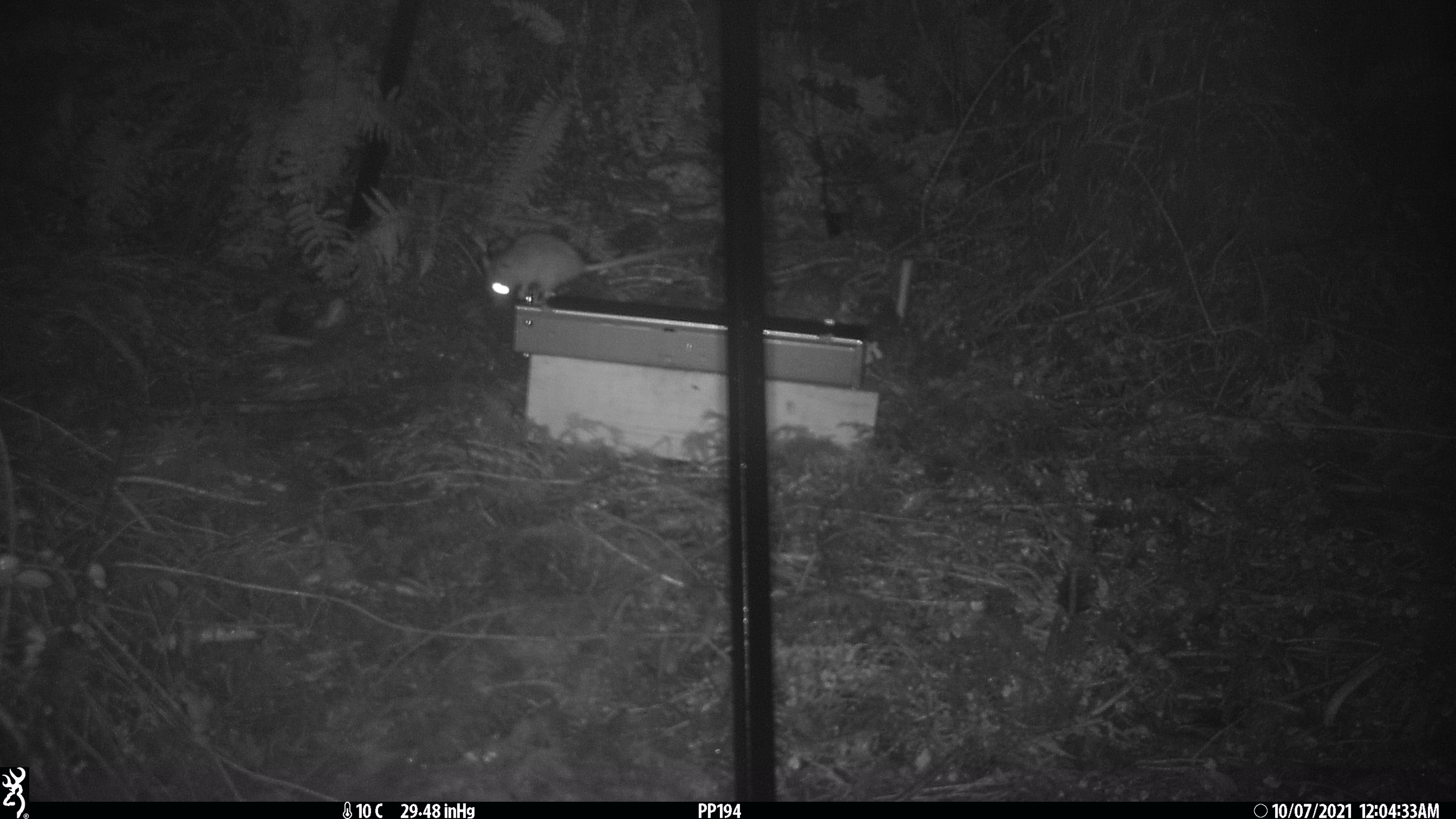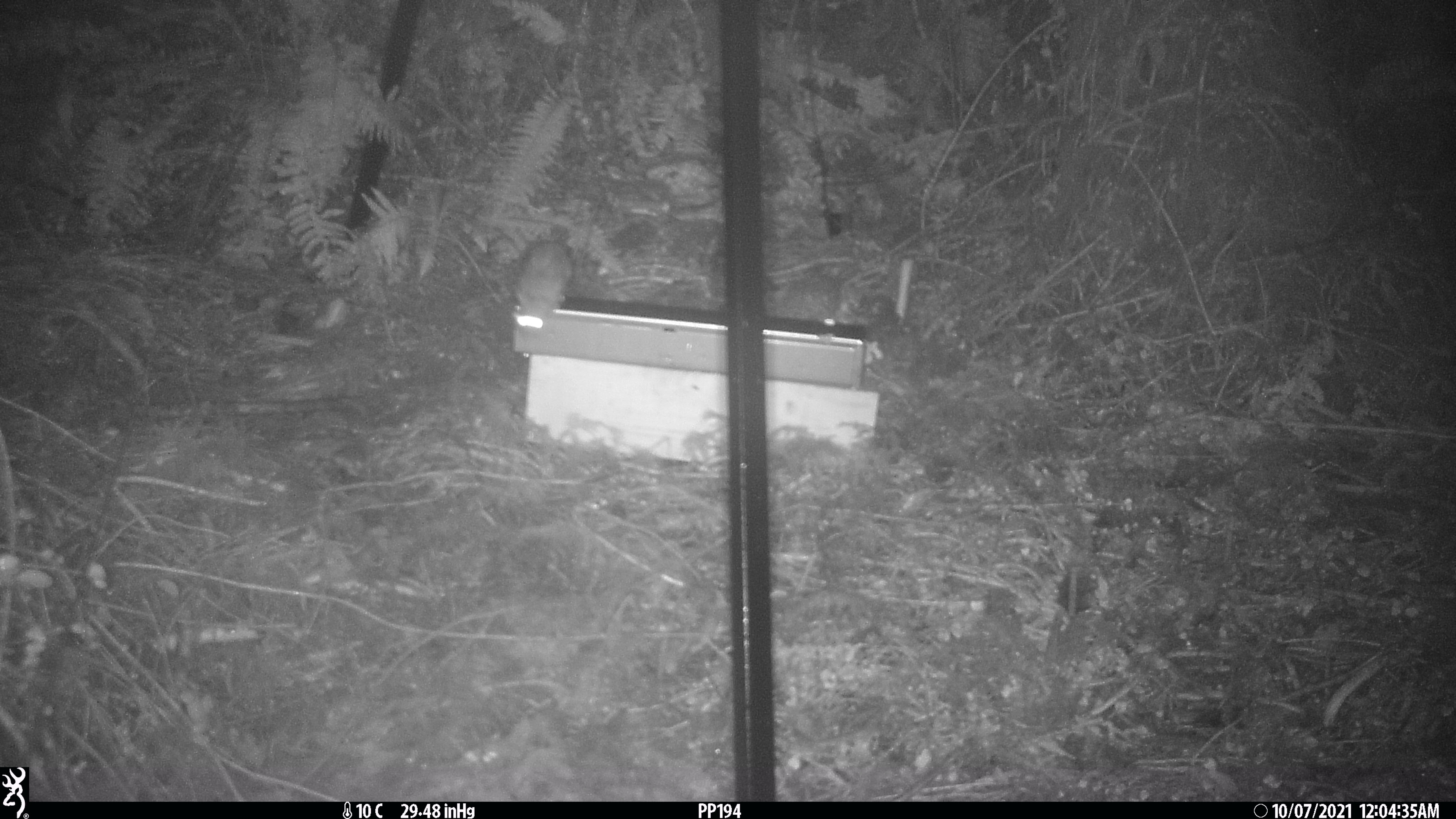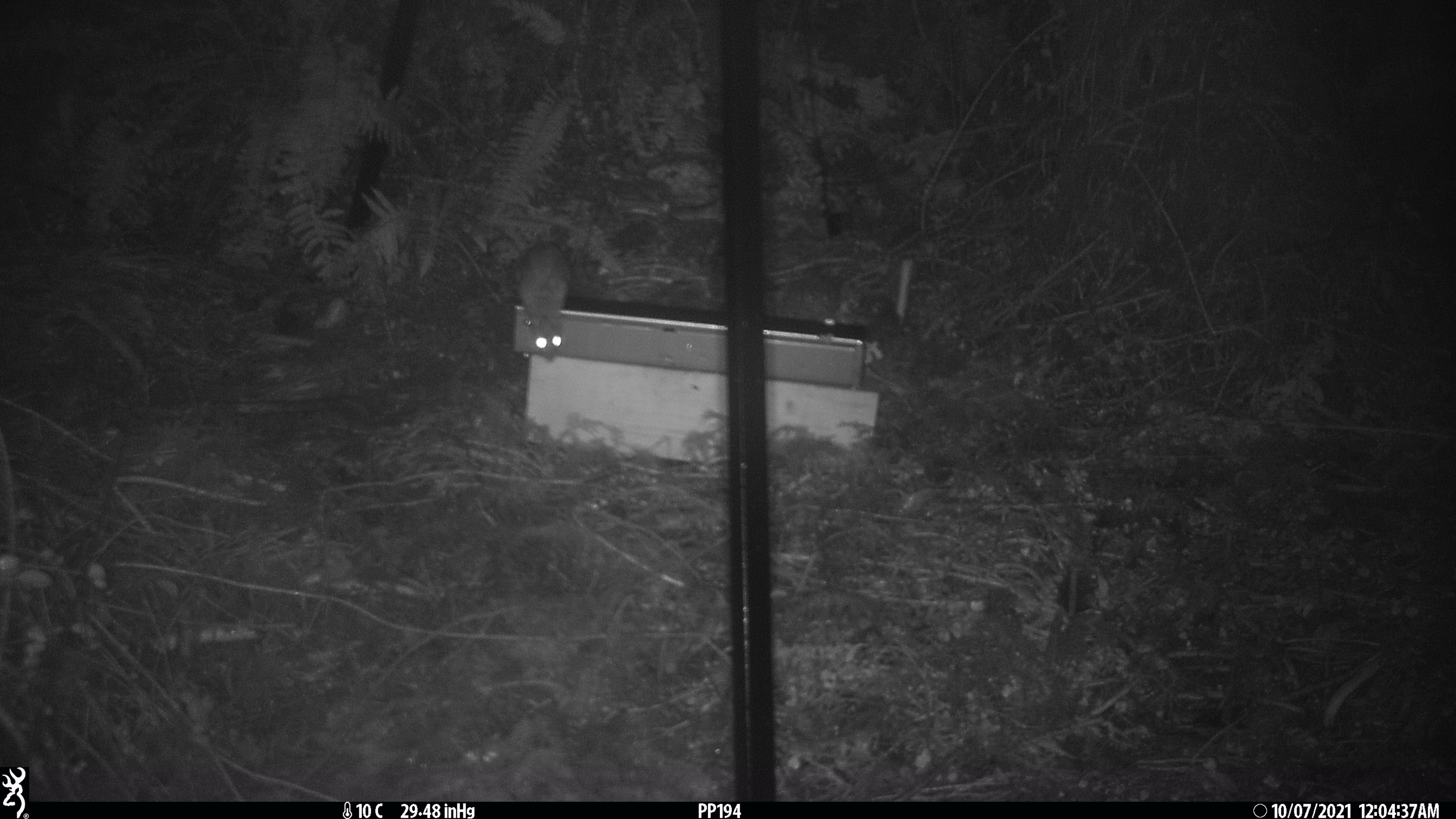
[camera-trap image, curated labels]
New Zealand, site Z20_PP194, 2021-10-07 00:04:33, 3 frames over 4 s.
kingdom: Animalia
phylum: Chordata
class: Mammalia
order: Rodentia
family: Muridae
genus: Rattus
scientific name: Rattus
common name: rat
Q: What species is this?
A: Rat (Rattus).